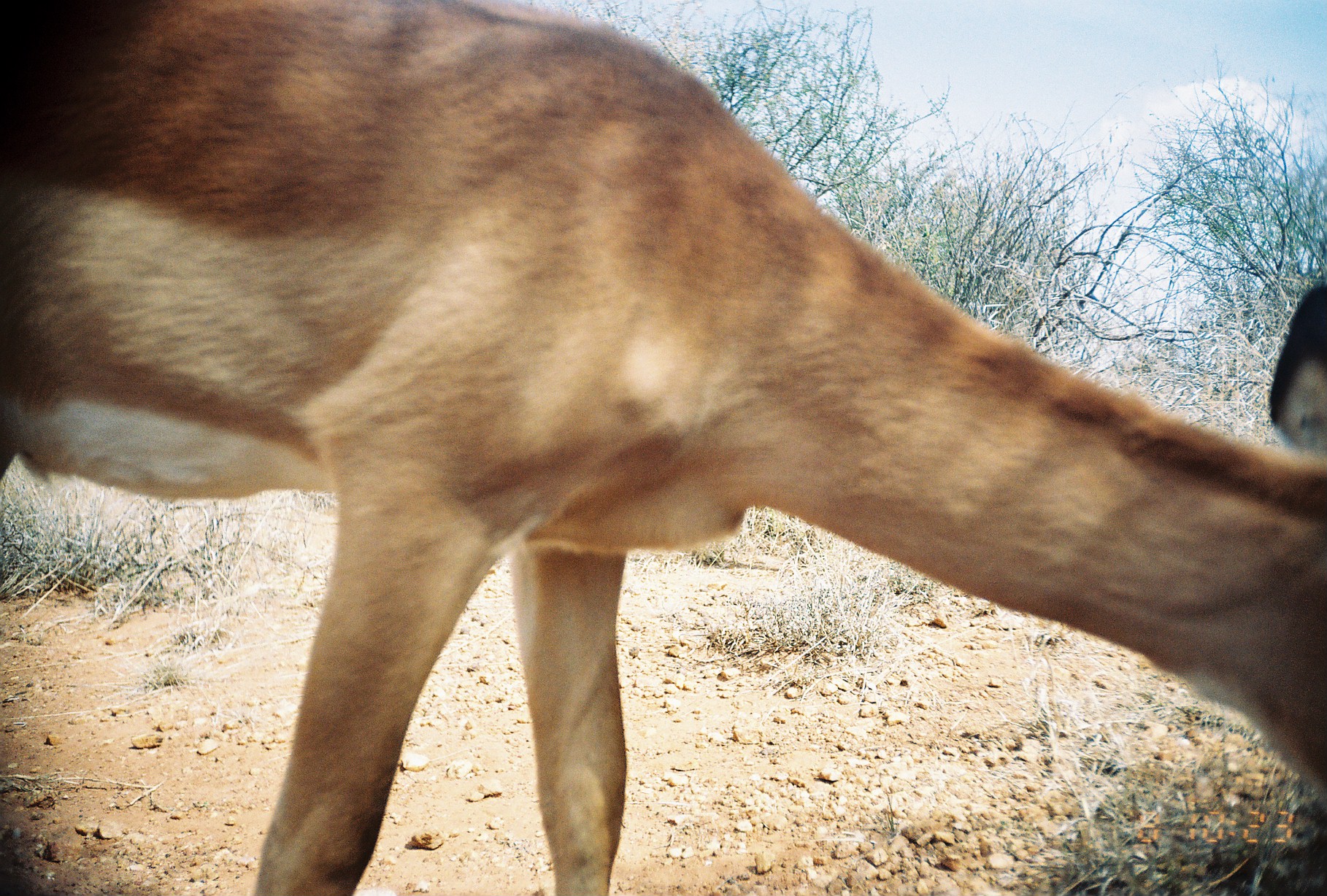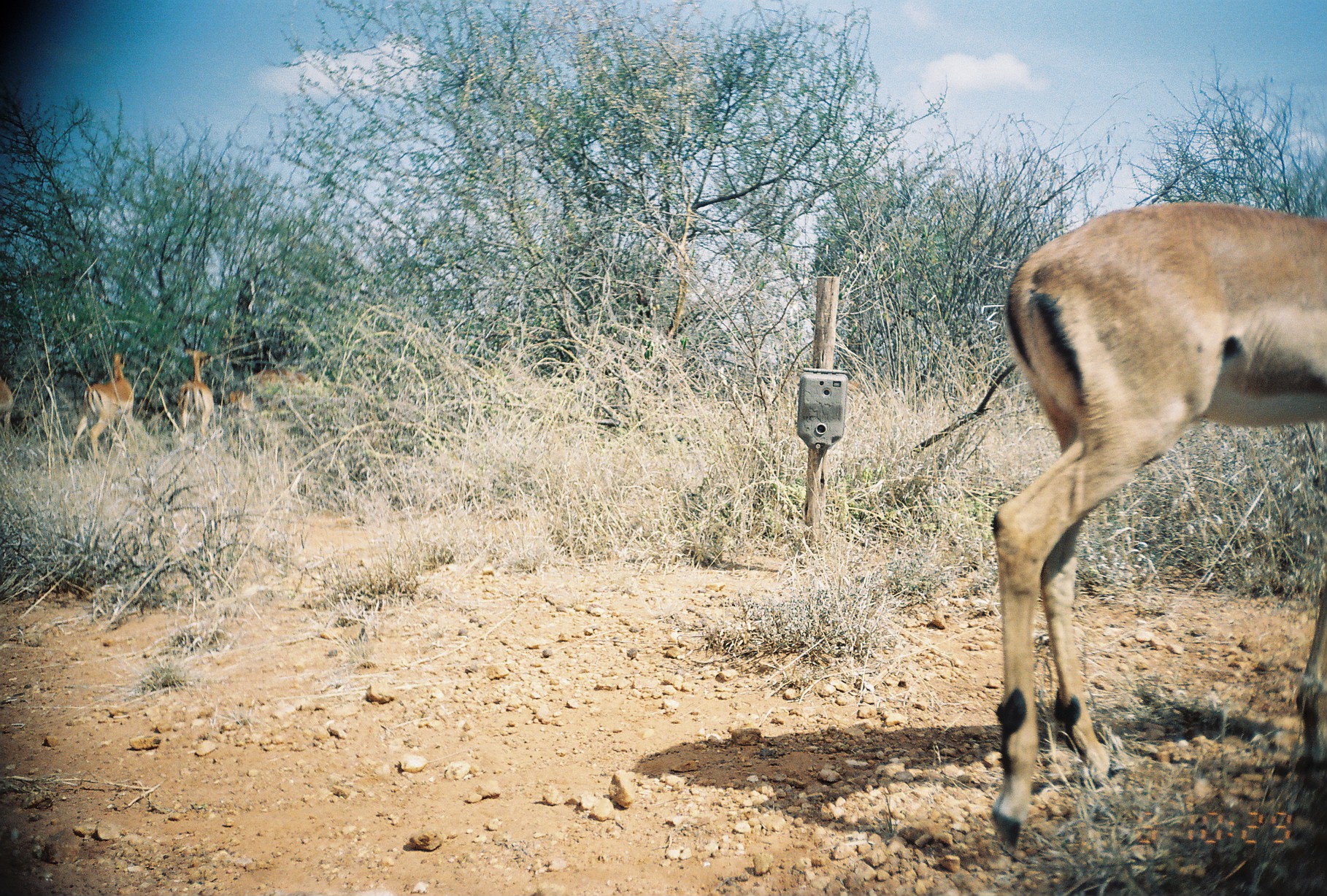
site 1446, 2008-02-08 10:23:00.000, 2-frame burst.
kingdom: Animalia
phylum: Chordata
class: Mammalia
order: Artiodactyla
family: Bovidae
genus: Aepyceros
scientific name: Aepyceros melampus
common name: impala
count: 1